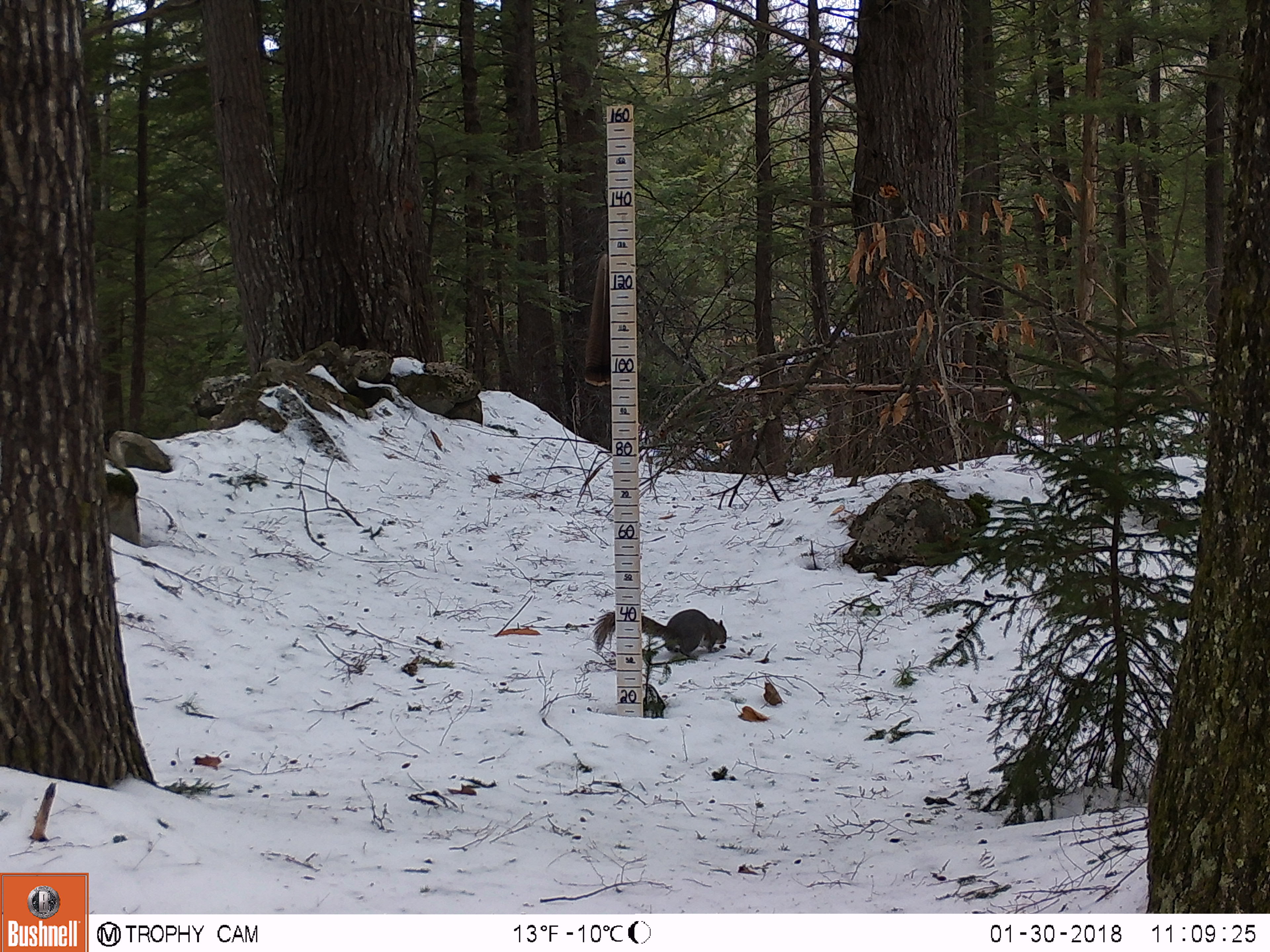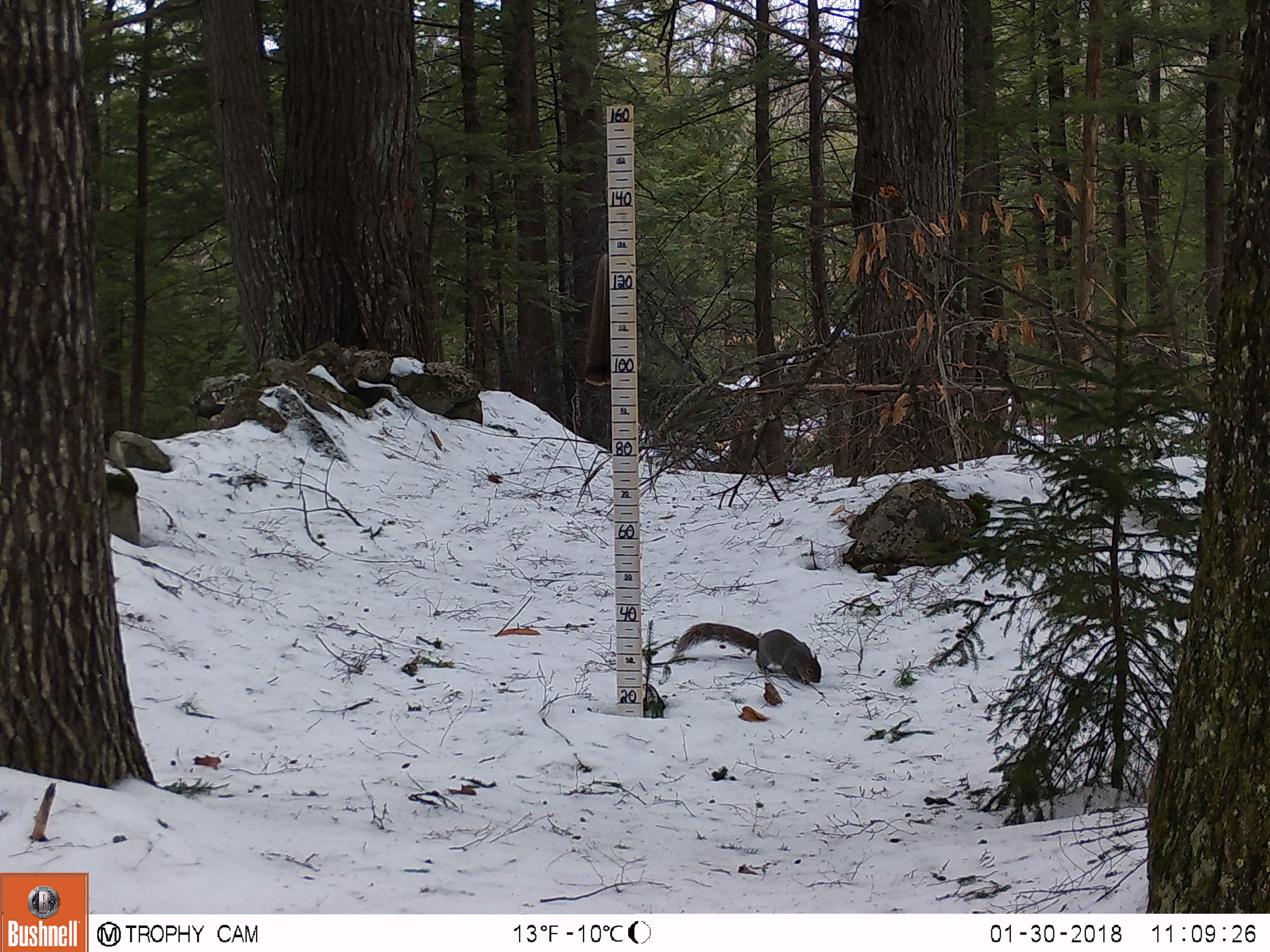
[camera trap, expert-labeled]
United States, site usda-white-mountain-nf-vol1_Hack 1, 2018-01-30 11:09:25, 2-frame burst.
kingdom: Animalia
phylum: Chordata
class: Mammalia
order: Rodentia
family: Sciuridae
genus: Sciurus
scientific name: Sciurus carolinensis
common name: gray squirrel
Gray squirrel (Sciurus carolinensis).